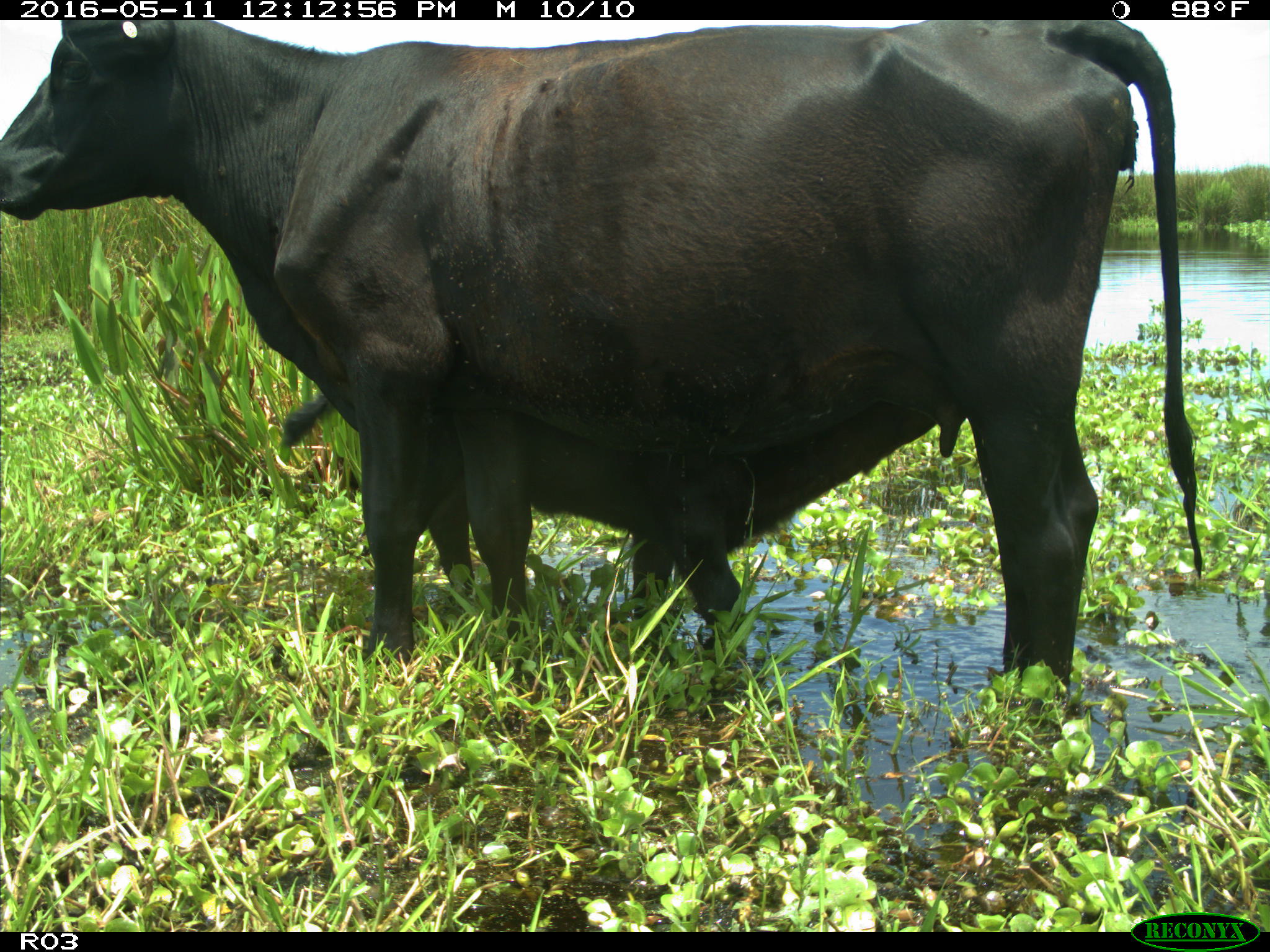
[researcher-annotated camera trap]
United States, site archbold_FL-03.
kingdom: Animalia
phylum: Chordata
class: Mammalia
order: Artiodactyla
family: Bovidae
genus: Bos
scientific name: Bos taurus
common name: domestic cow